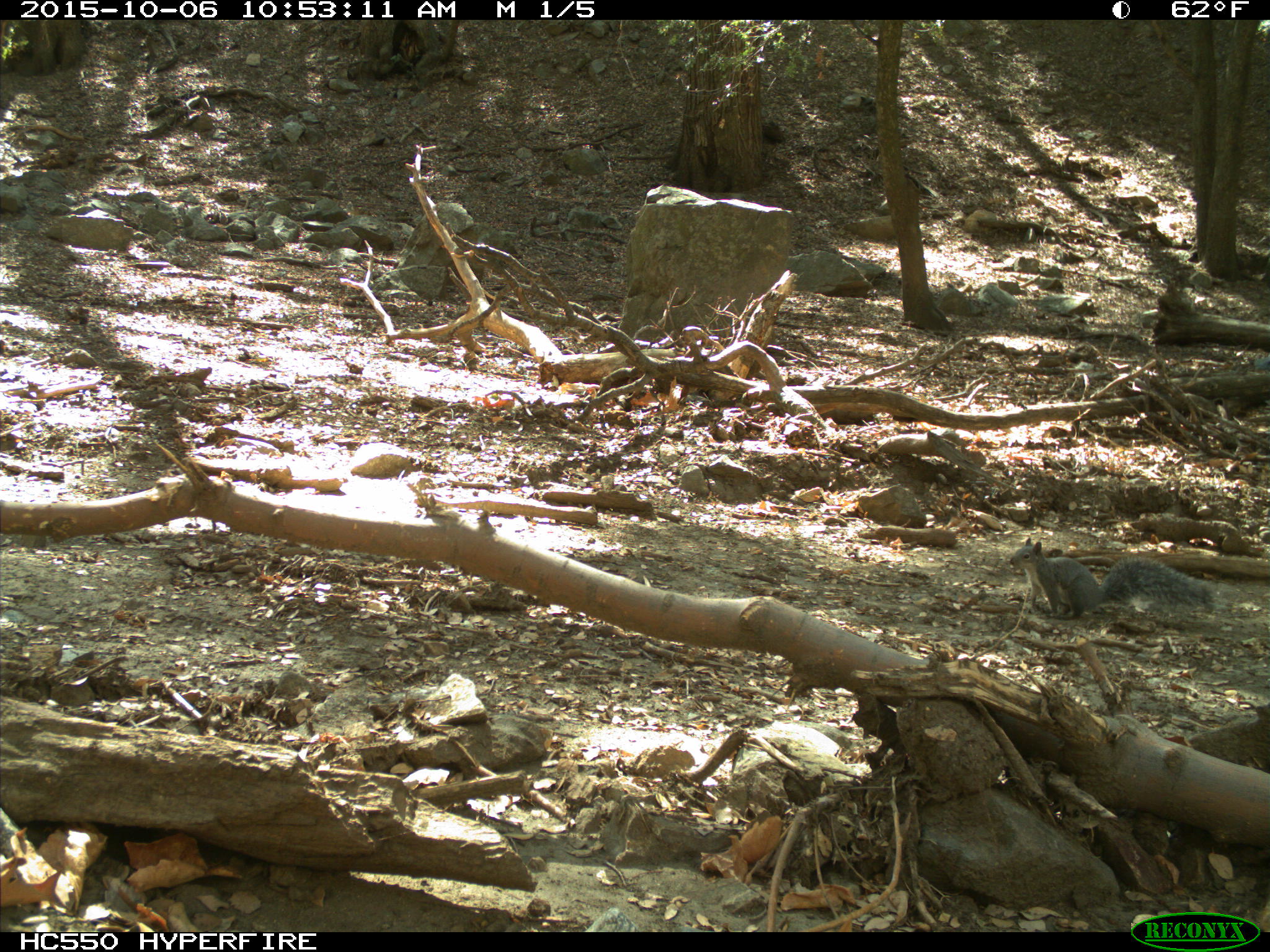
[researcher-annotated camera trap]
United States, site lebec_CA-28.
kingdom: Animalia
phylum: Chordata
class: Mammalia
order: Rodentia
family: Sciuridae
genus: Sciurus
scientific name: Sciurus carolinensis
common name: eastern gray squirrel